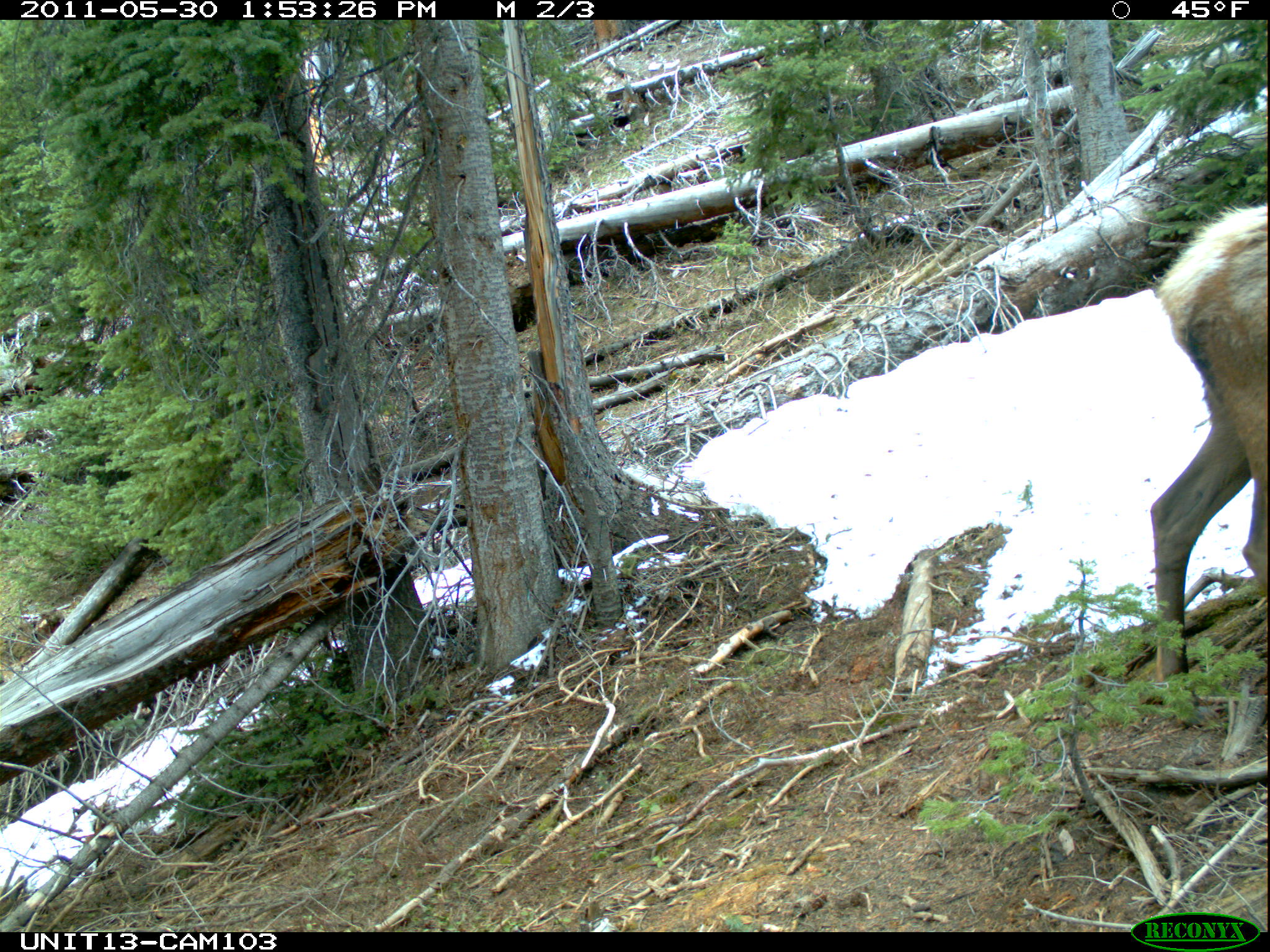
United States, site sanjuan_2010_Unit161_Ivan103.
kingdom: Animalia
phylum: Chordata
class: Mammalia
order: Artiodactyla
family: Cervidae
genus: Cervus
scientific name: Cervus elaphus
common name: red deer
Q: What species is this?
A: Cervus elaphus (red deer).